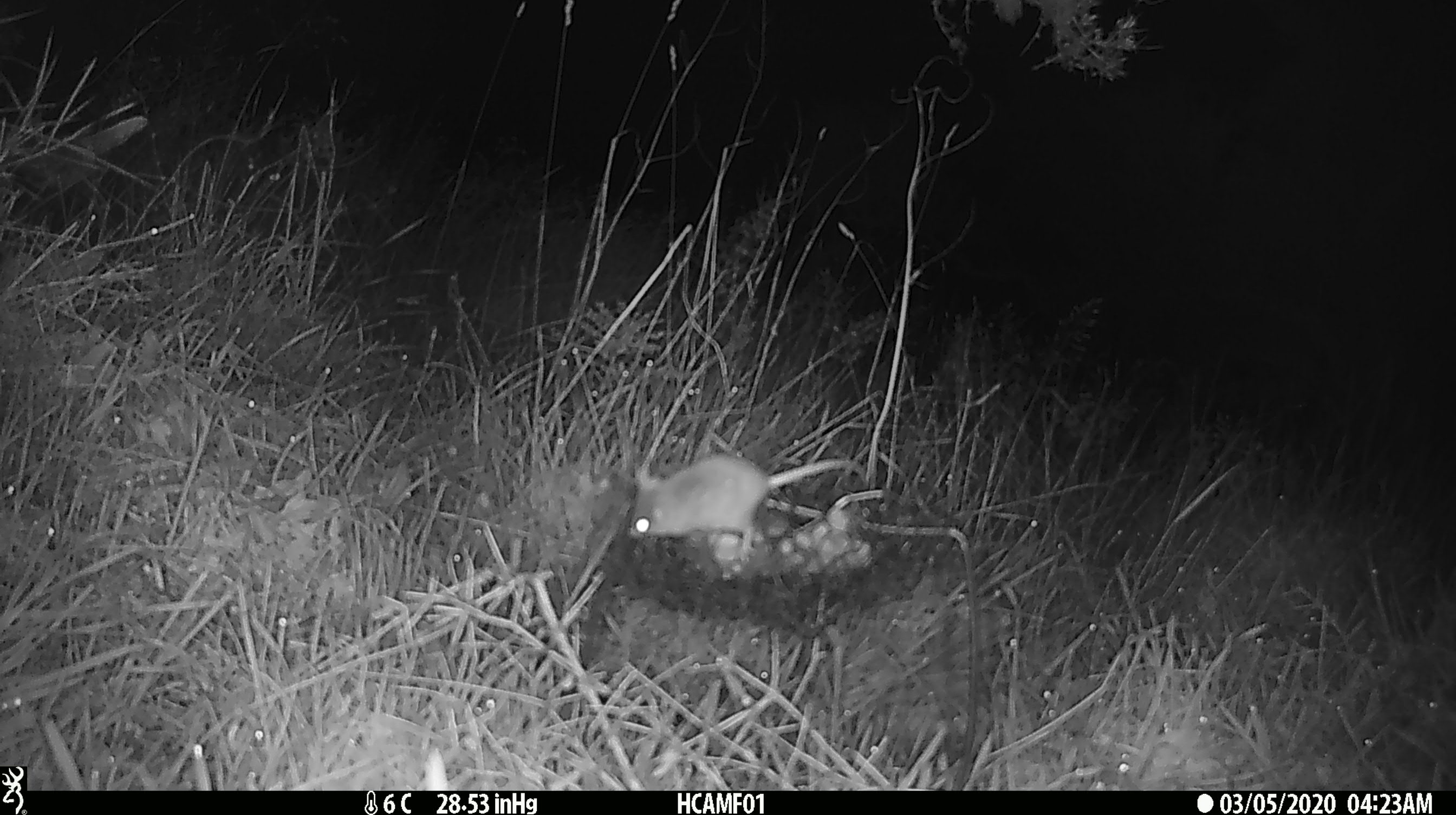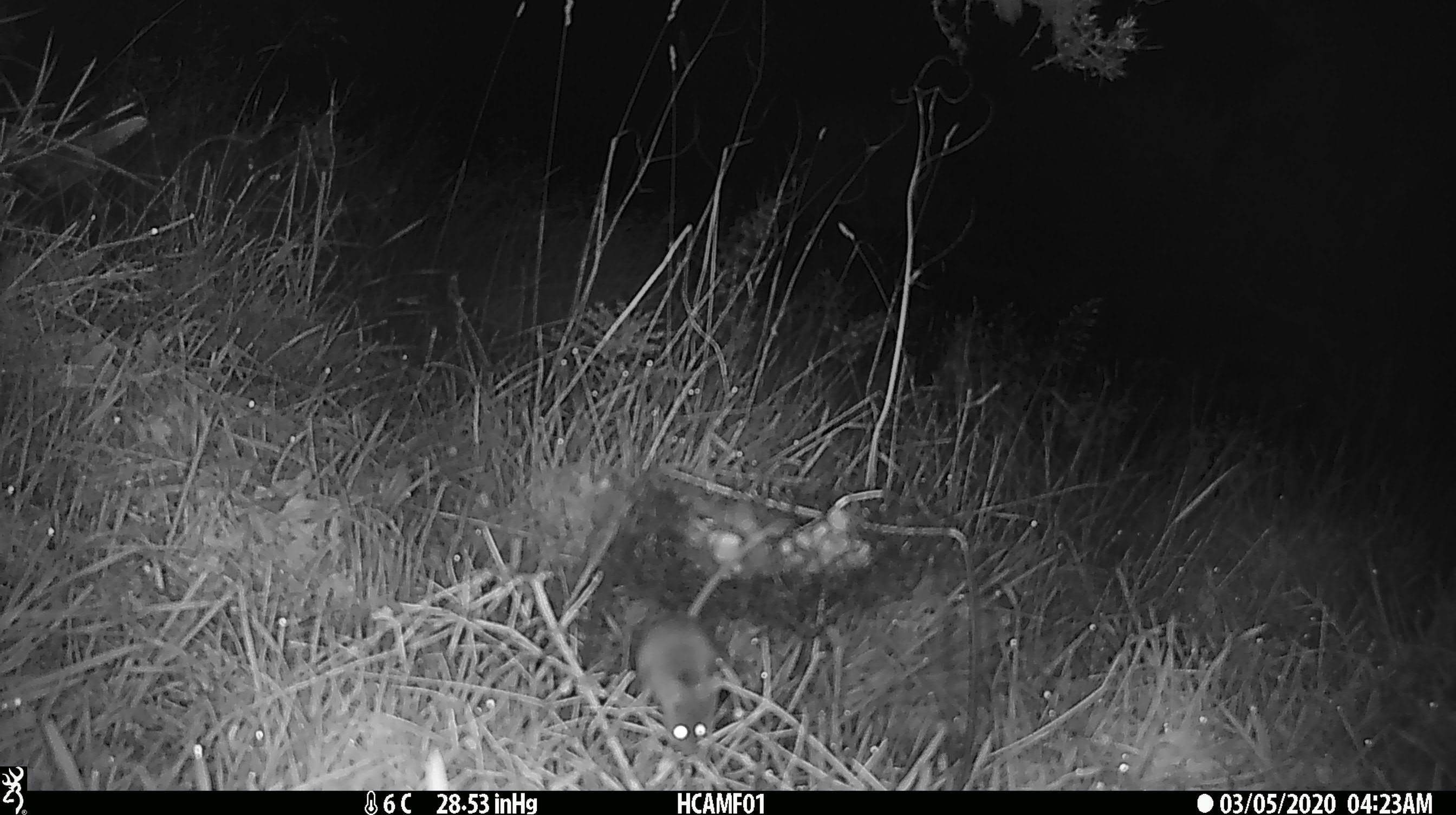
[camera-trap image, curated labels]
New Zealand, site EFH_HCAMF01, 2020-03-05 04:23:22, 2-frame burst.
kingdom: Animalia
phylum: Chordata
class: Mammalia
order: Rodentia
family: Muridae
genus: Mus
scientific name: Mus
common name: mouse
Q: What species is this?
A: Mouse (Mus).